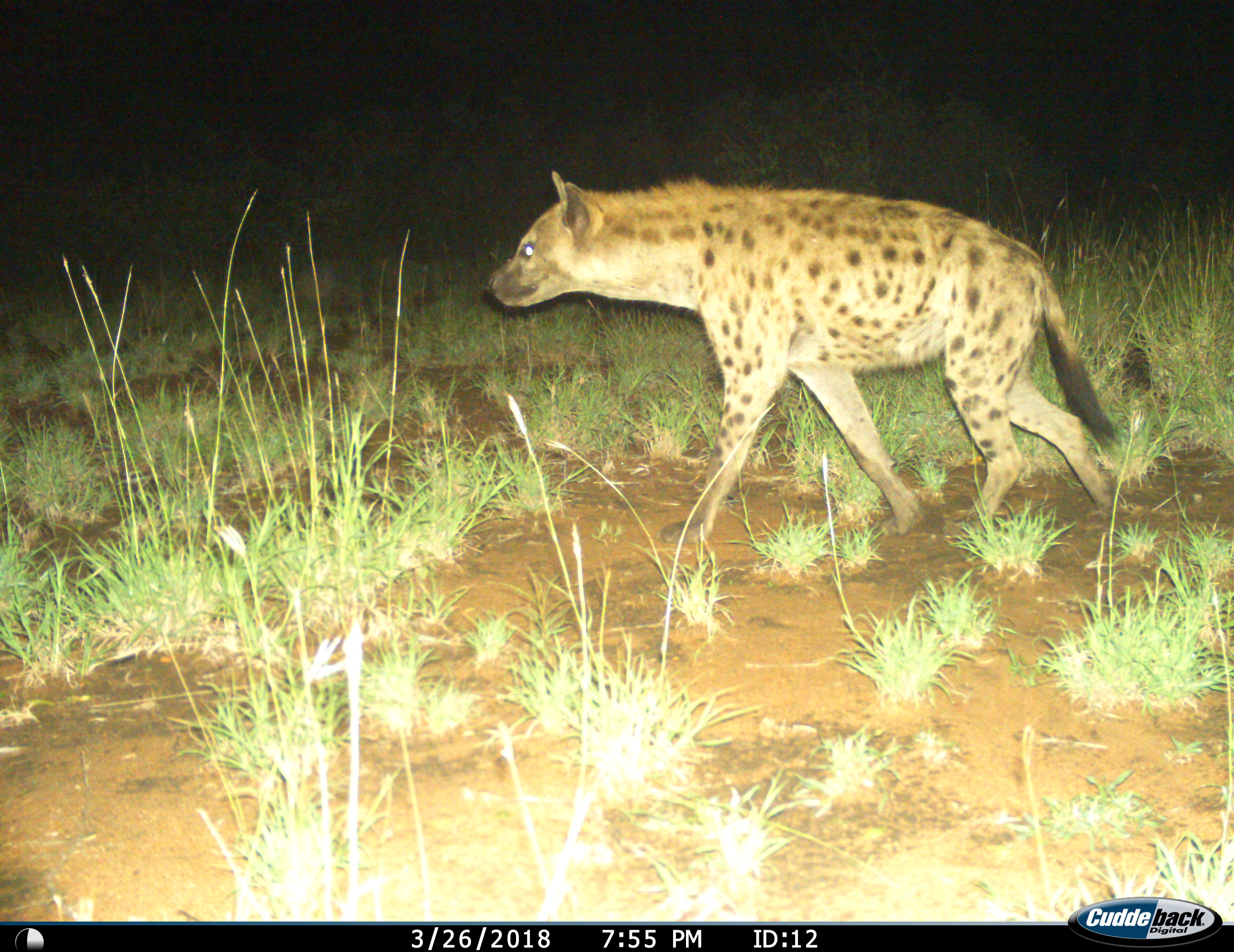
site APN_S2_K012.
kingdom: Animalia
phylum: Chordata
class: Mammalia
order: Carnivora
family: Hyaenidae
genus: Crocuta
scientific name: Crocuta crocuta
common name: spotted hyena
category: hyenaspotted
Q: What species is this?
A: Hyenaspotted (spotted hyena) (Crocuta crocuta).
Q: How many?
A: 1.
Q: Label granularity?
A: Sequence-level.